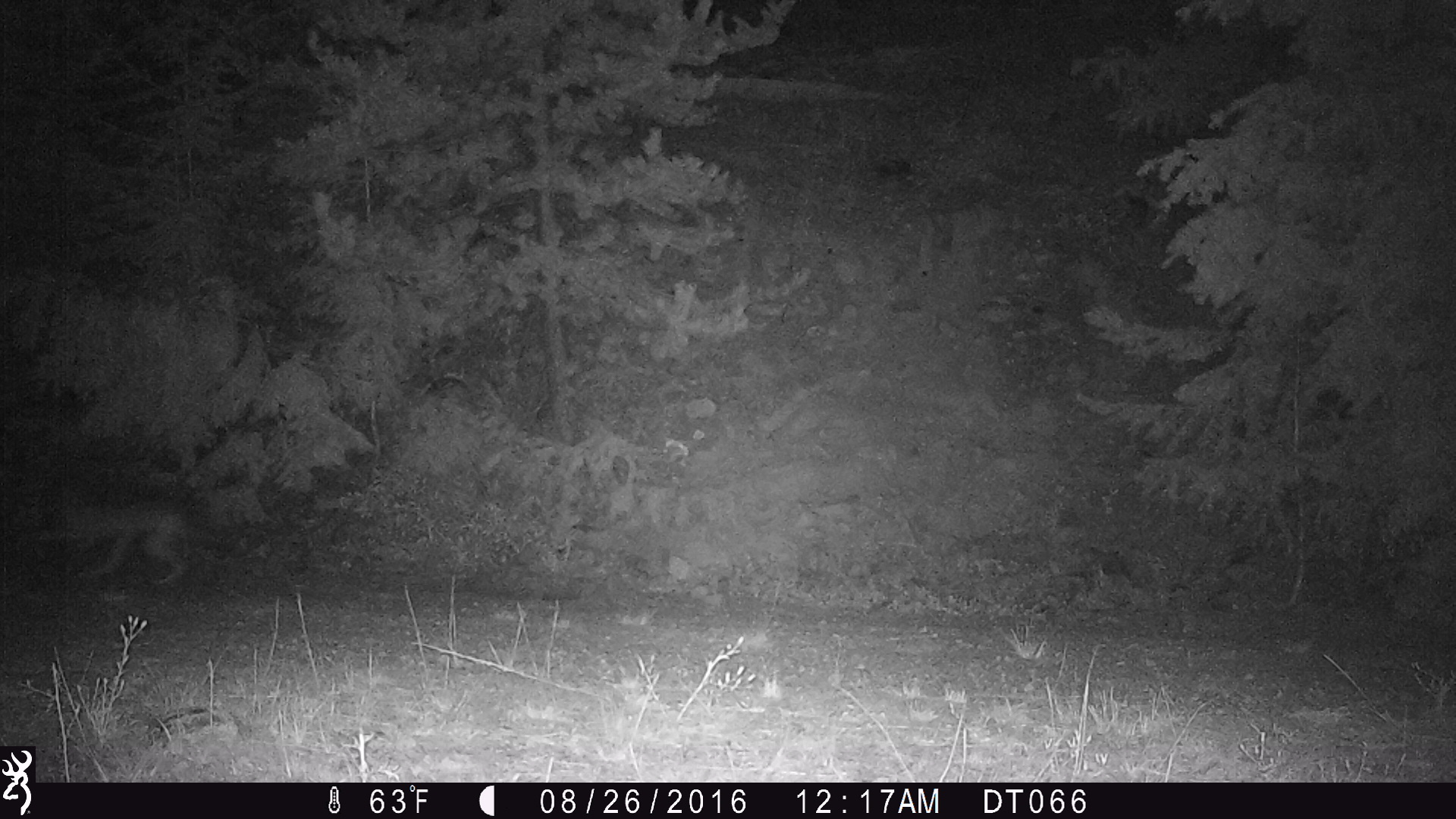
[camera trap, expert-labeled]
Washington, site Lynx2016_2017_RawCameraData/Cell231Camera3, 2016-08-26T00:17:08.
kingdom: Animalia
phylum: Chordata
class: Mammalia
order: Carnivora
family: Canidae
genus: Canis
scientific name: Canis latrans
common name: coyote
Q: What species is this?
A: Canis latrans (coyote).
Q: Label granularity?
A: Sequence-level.